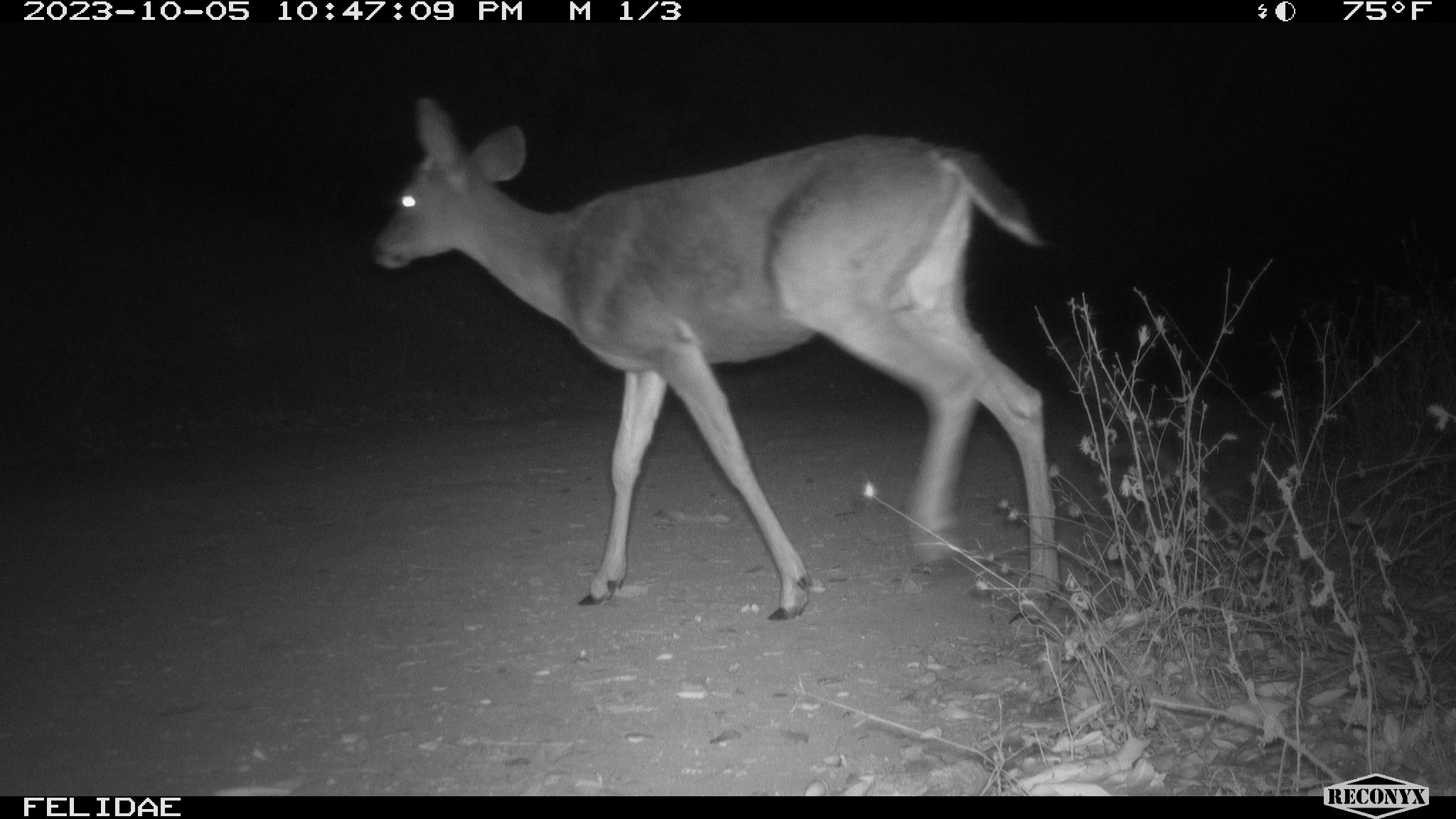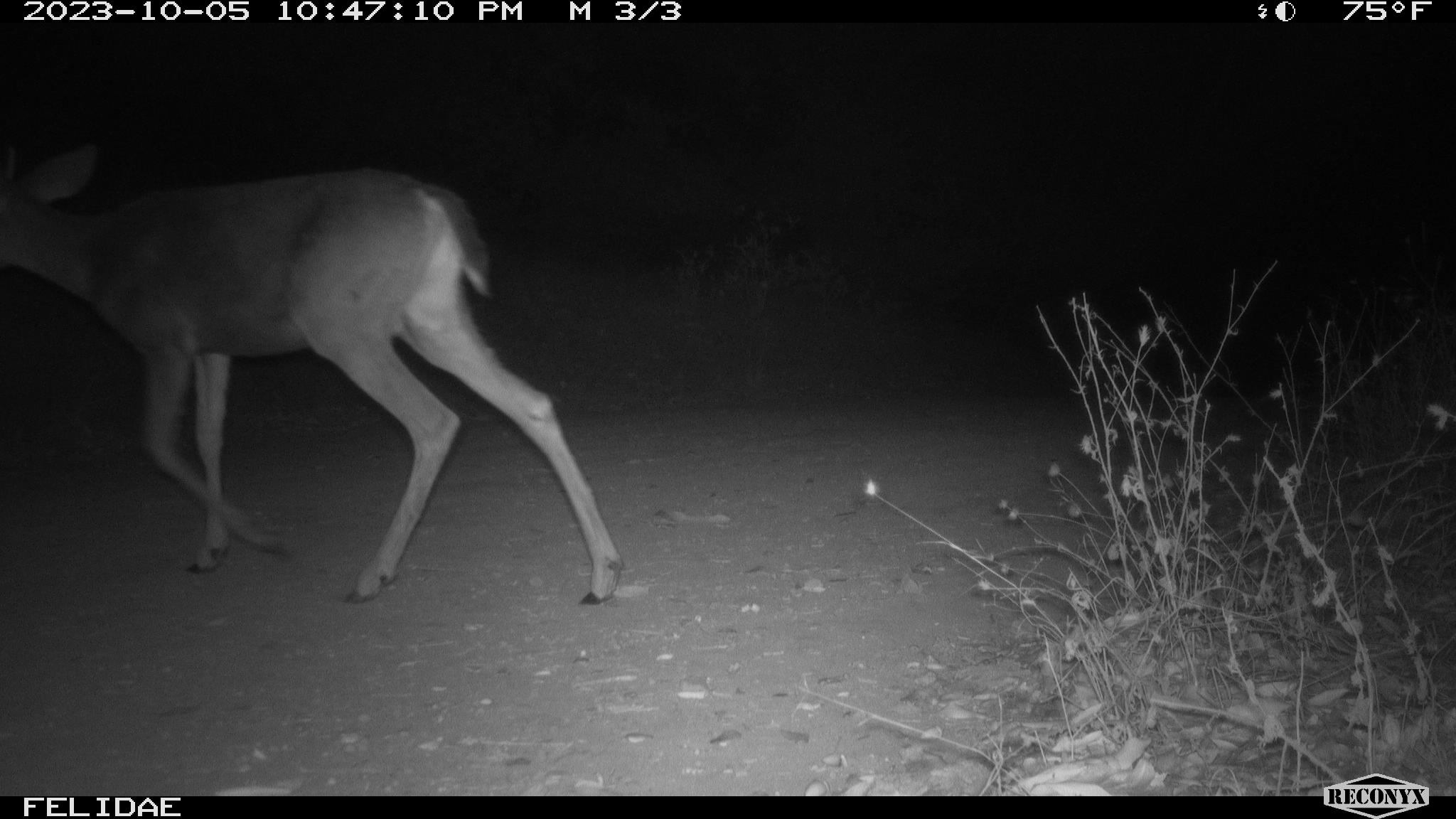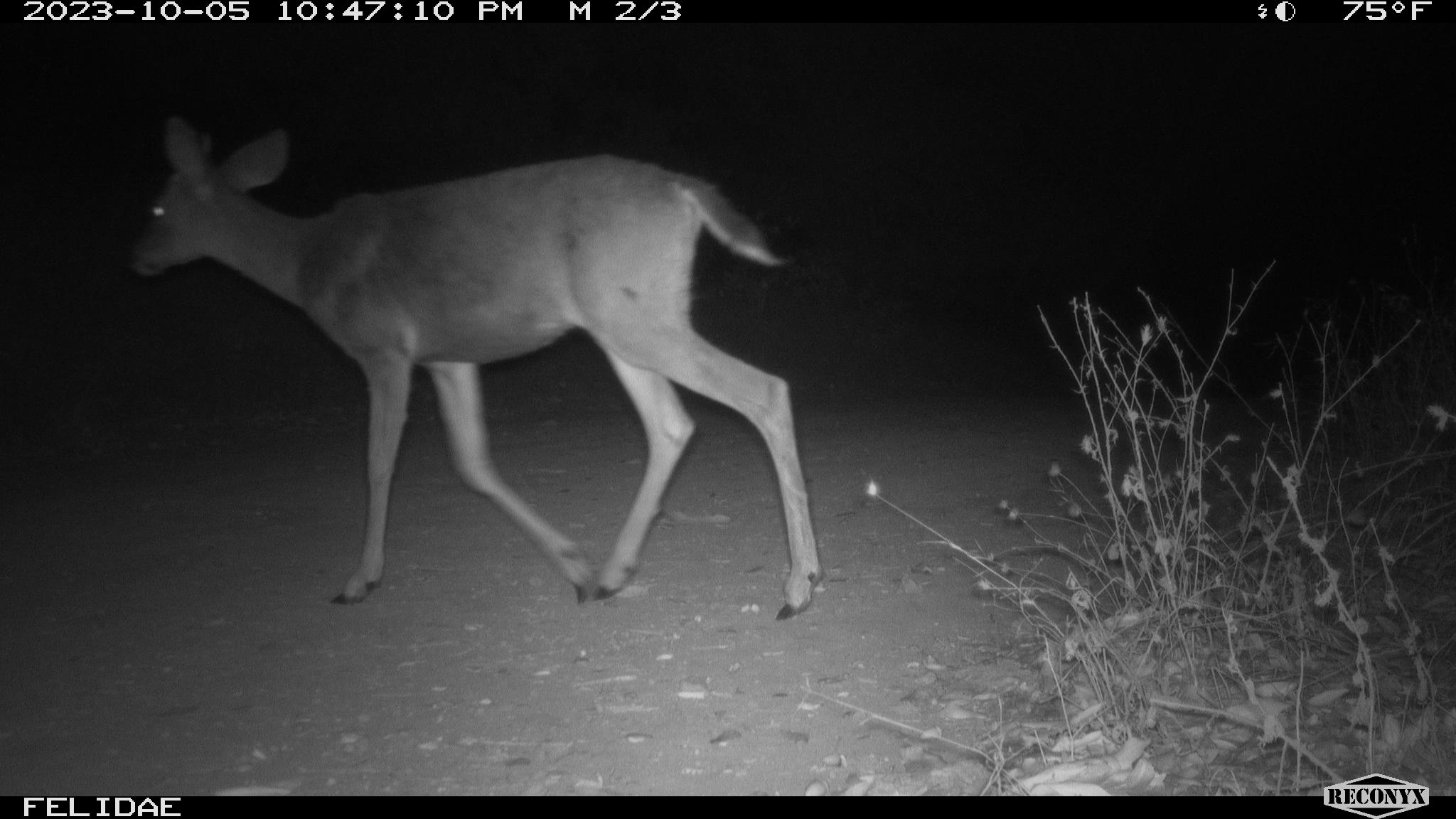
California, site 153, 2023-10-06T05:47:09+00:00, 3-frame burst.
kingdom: Animalia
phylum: Chordata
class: Mammalia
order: Artiodactyla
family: Cervidae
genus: Odocoileus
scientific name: Odocoileus hemionus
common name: mule deer